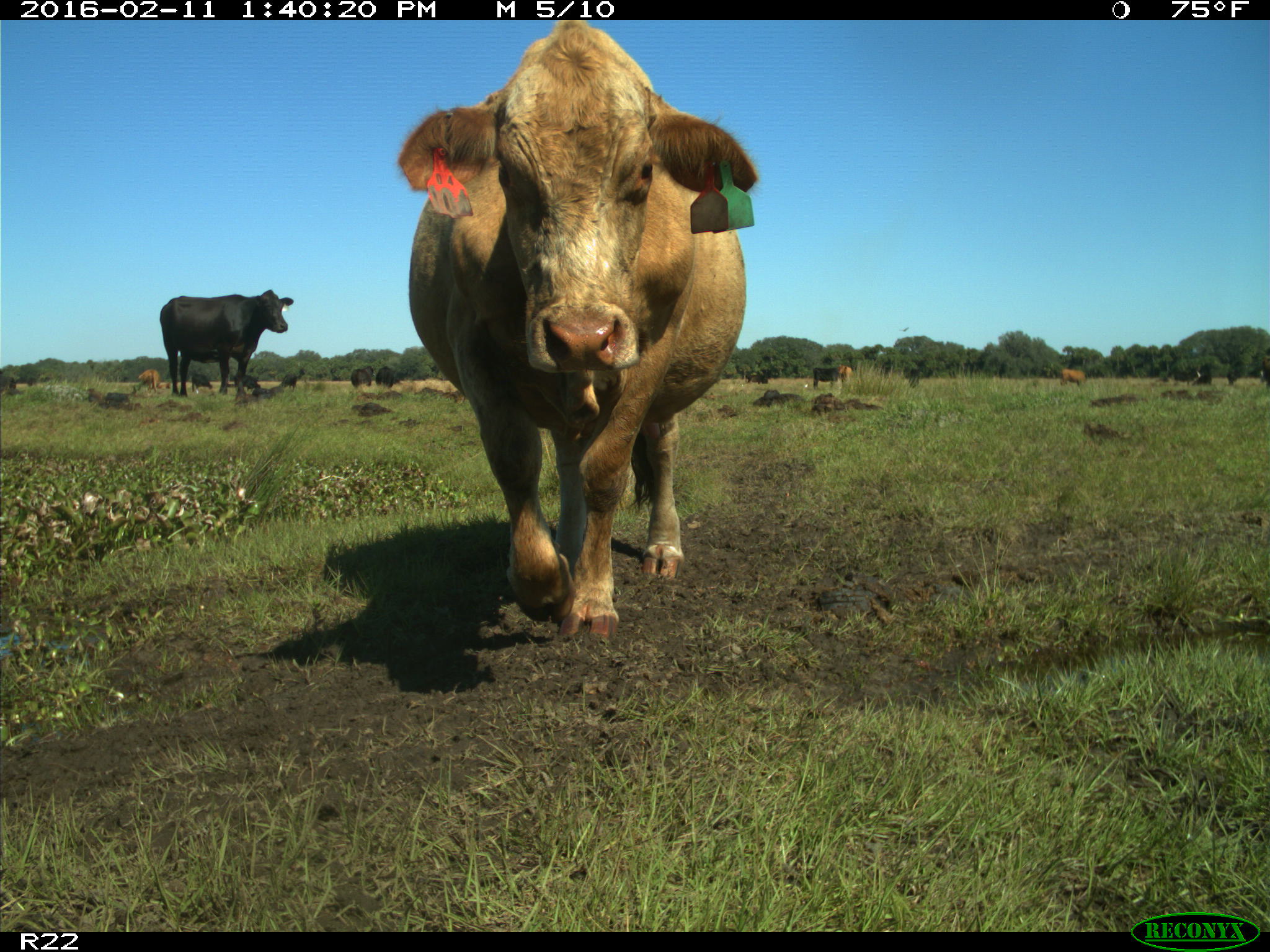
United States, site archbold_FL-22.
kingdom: Animalia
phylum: Chordata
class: Mammalia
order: Artiodactyla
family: Bovidae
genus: Bos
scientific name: Bos taurus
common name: domestic cow